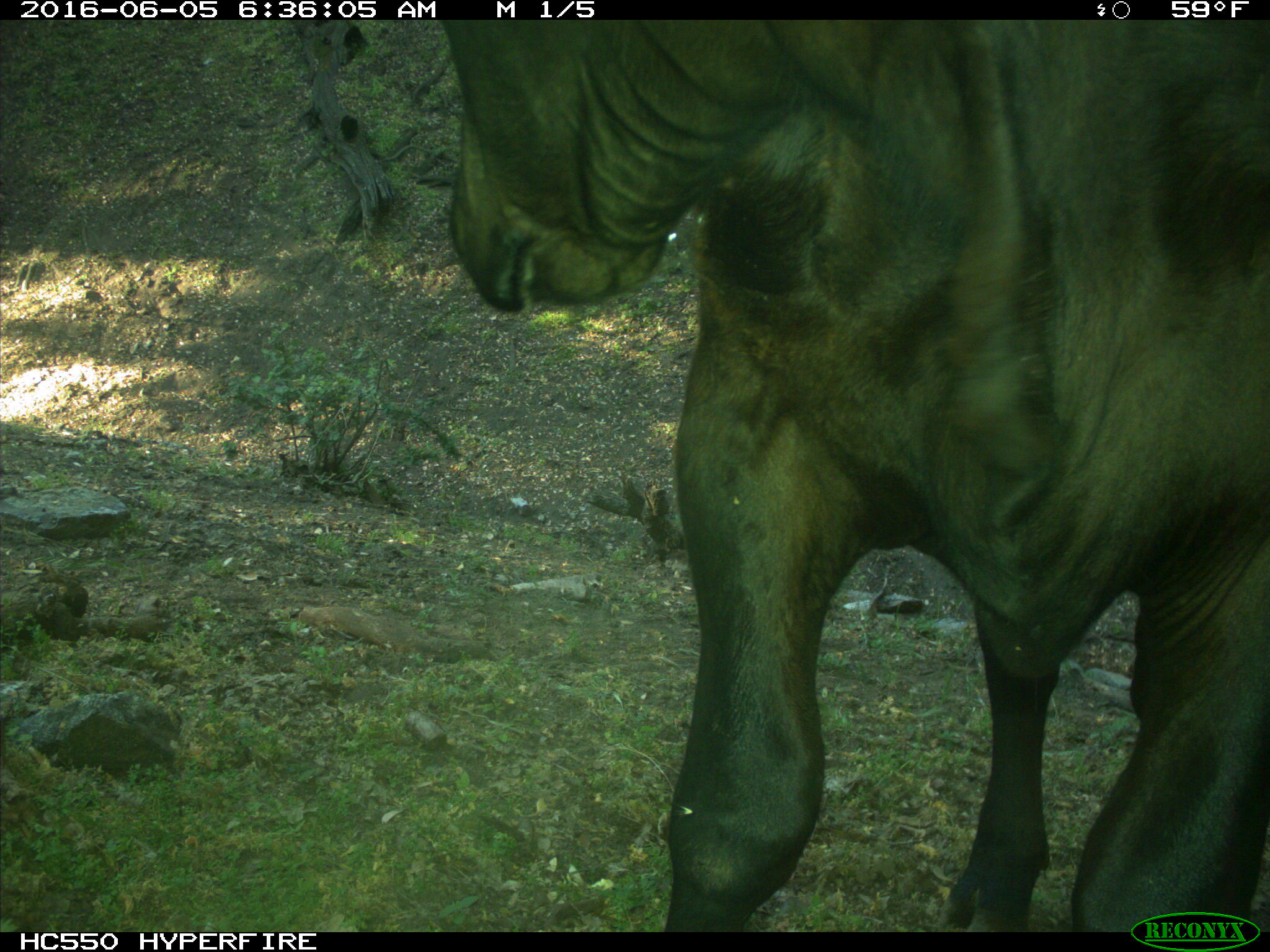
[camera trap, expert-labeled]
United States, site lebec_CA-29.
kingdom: Animalia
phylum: Chordata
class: Mammalia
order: Artiodactyla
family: Bovidae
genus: Bos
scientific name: Bos taurus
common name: domestic cow